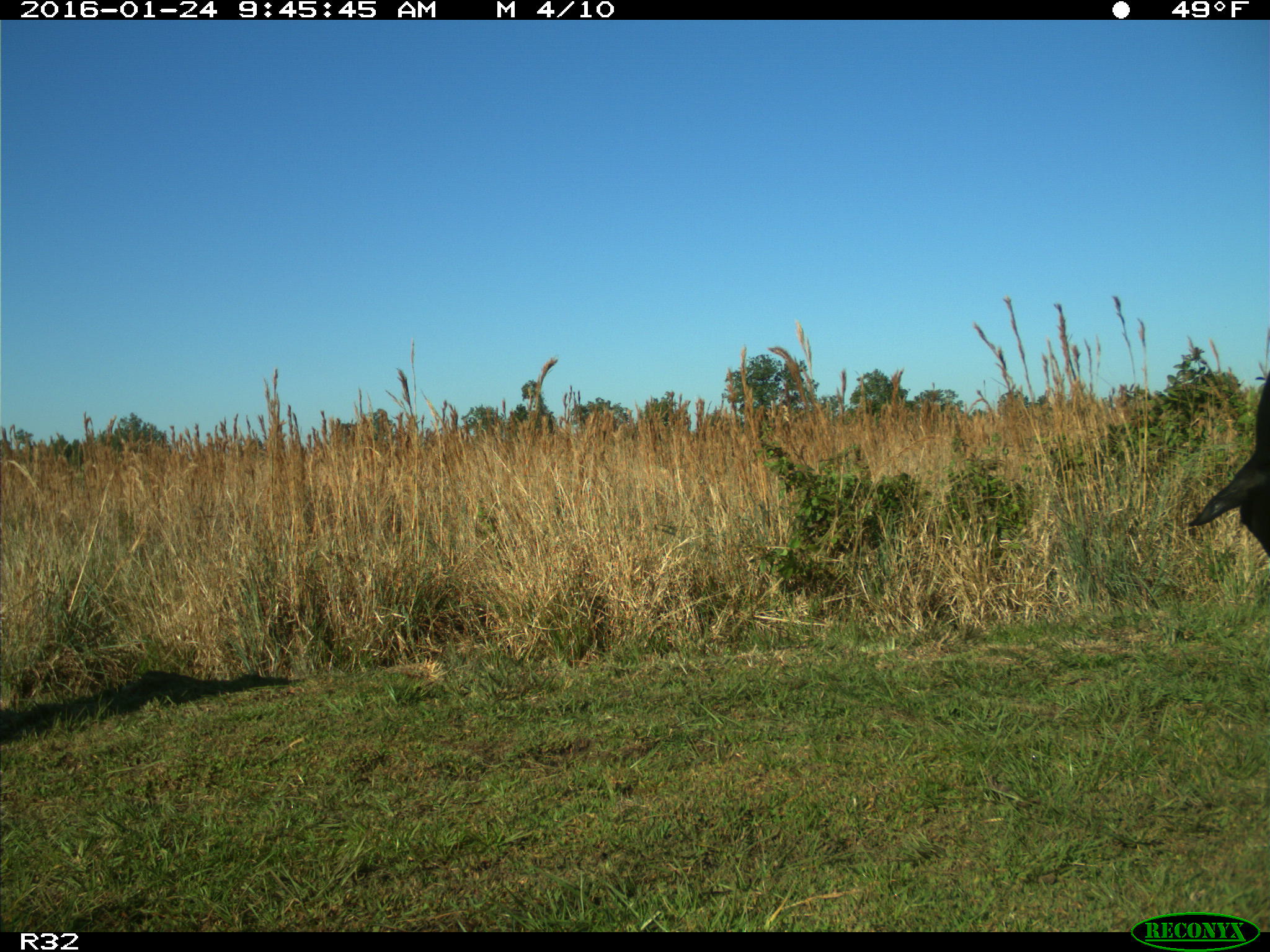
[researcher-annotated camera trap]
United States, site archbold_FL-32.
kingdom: Animalia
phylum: Chordata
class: Mammalia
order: Artiodactyla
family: Bovidae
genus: Bos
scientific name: Bos taurus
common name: domestic cow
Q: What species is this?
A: Bos taurus (domestic cow).